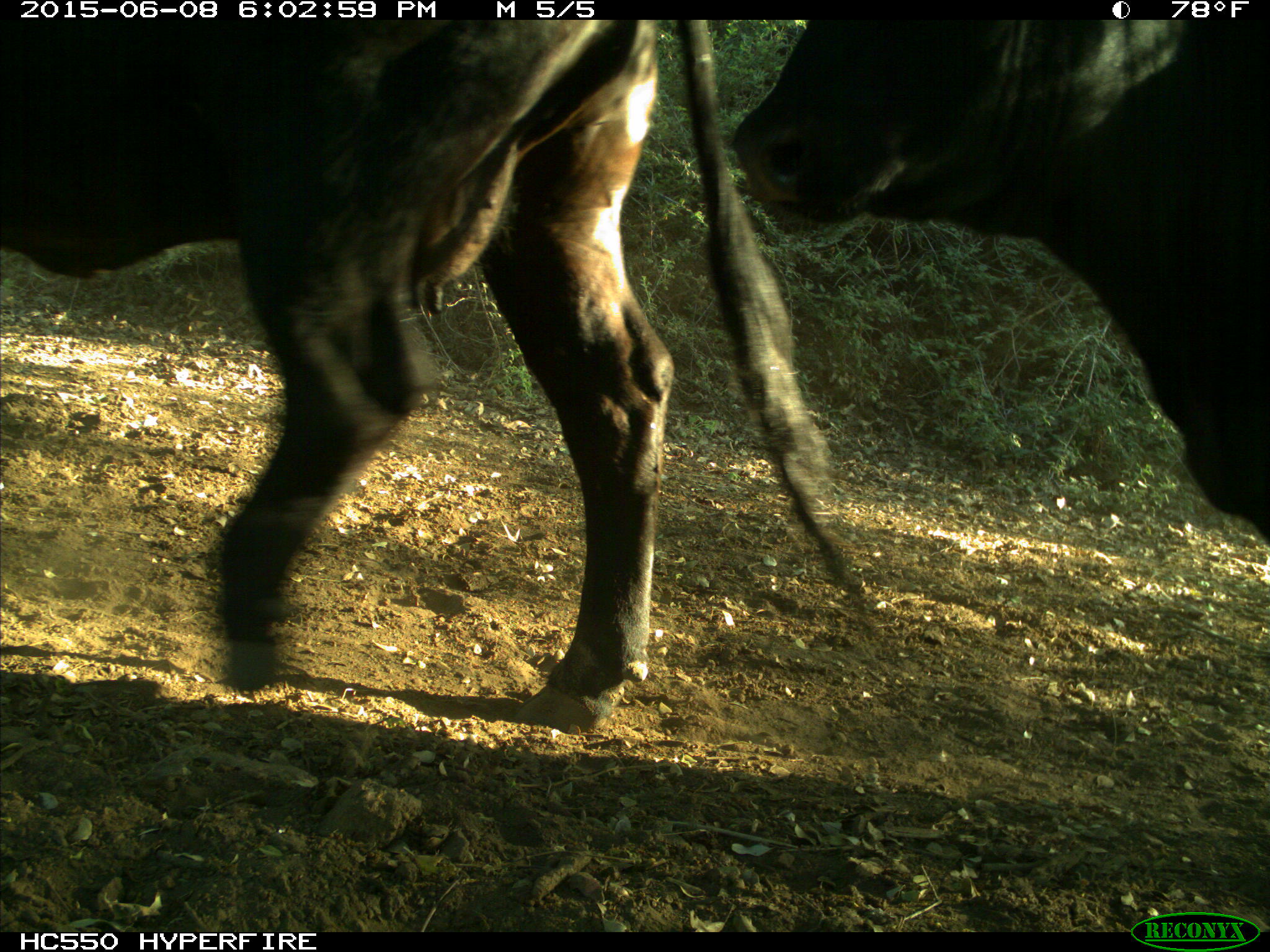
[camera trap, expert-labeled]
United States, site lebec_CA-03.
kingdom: Animalia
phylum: Chordata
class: Mammalia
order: Artiodactyla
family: Bovidae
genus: Bos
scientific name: Bos taurus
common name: domestic cow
Bos taurus (domestic cow).